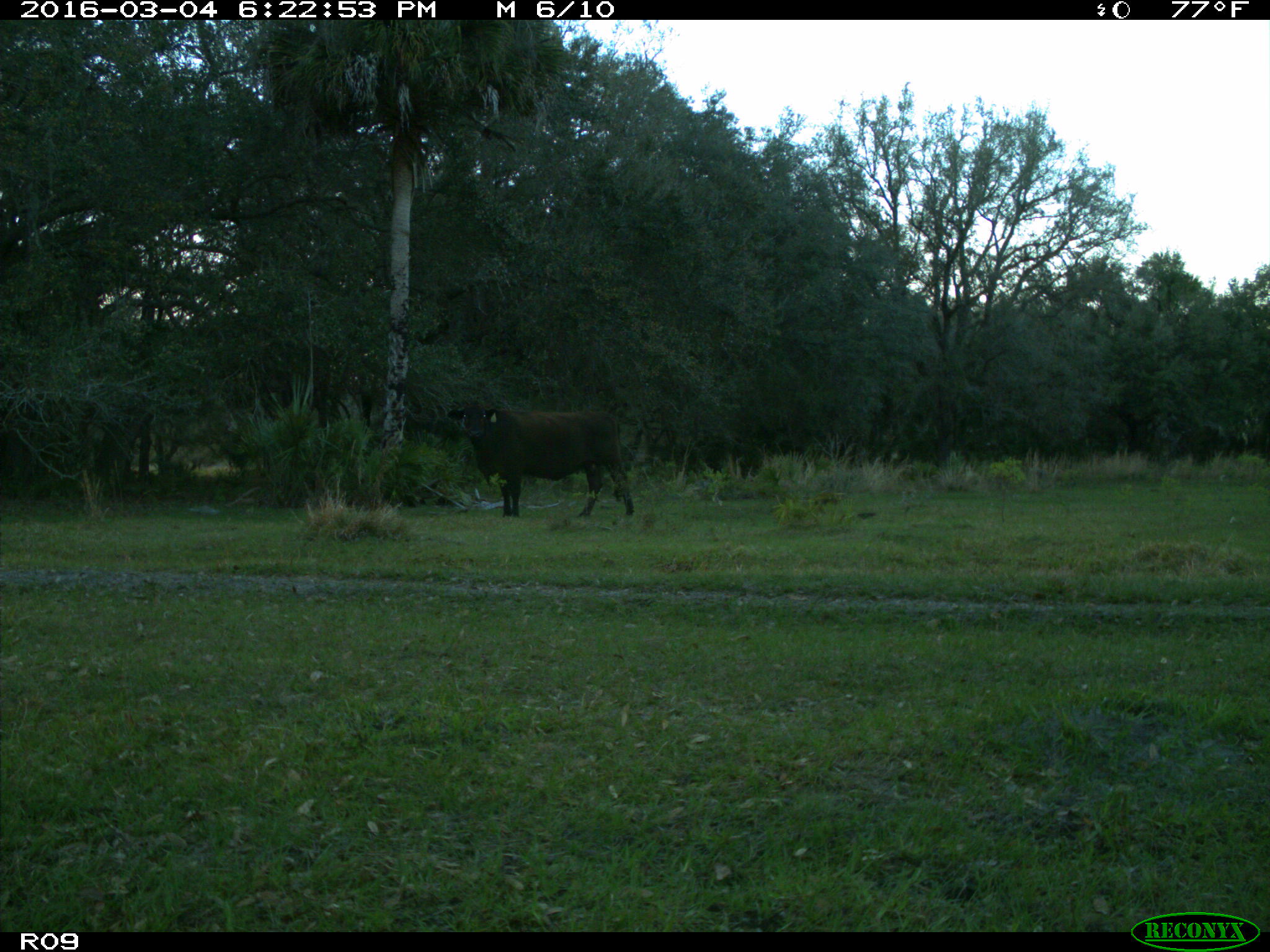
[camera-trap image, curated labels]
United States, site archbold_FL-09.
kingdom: Animalia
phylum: Chordata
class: Mammalia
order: Artiodactyla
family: Bovidae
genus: Bos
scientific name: Bos taurus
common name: domestic cow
Bos taurus (domestic cow).